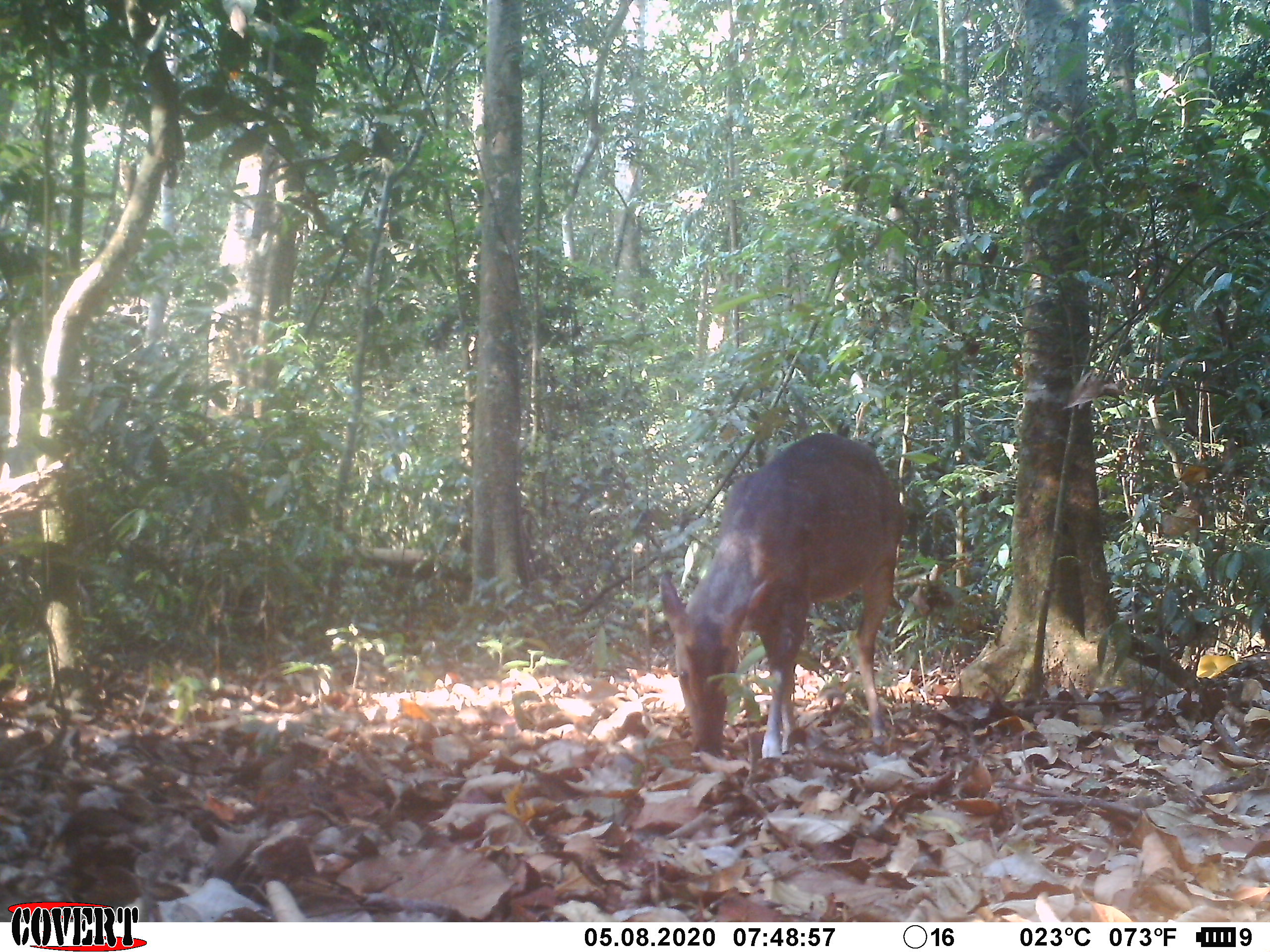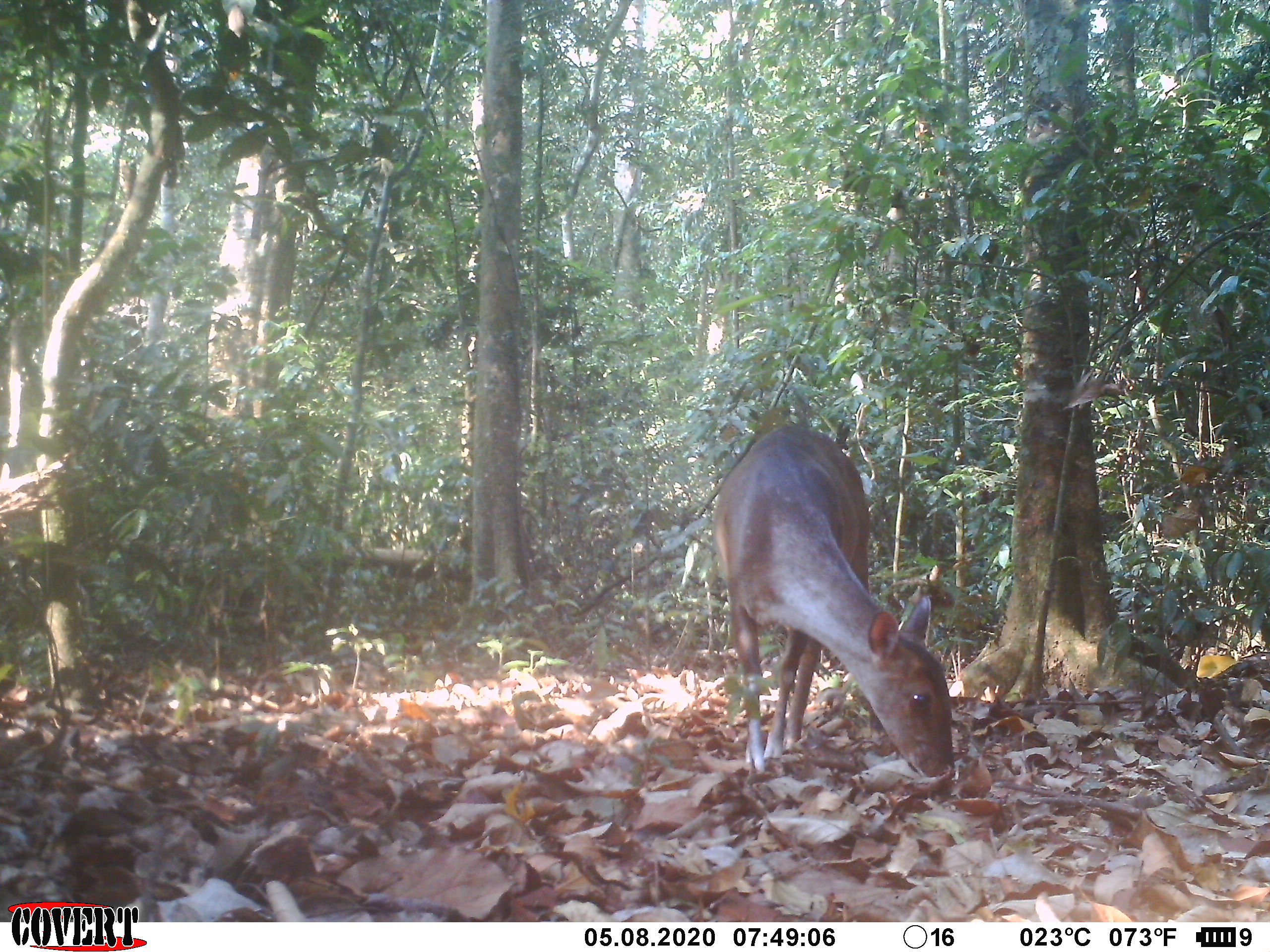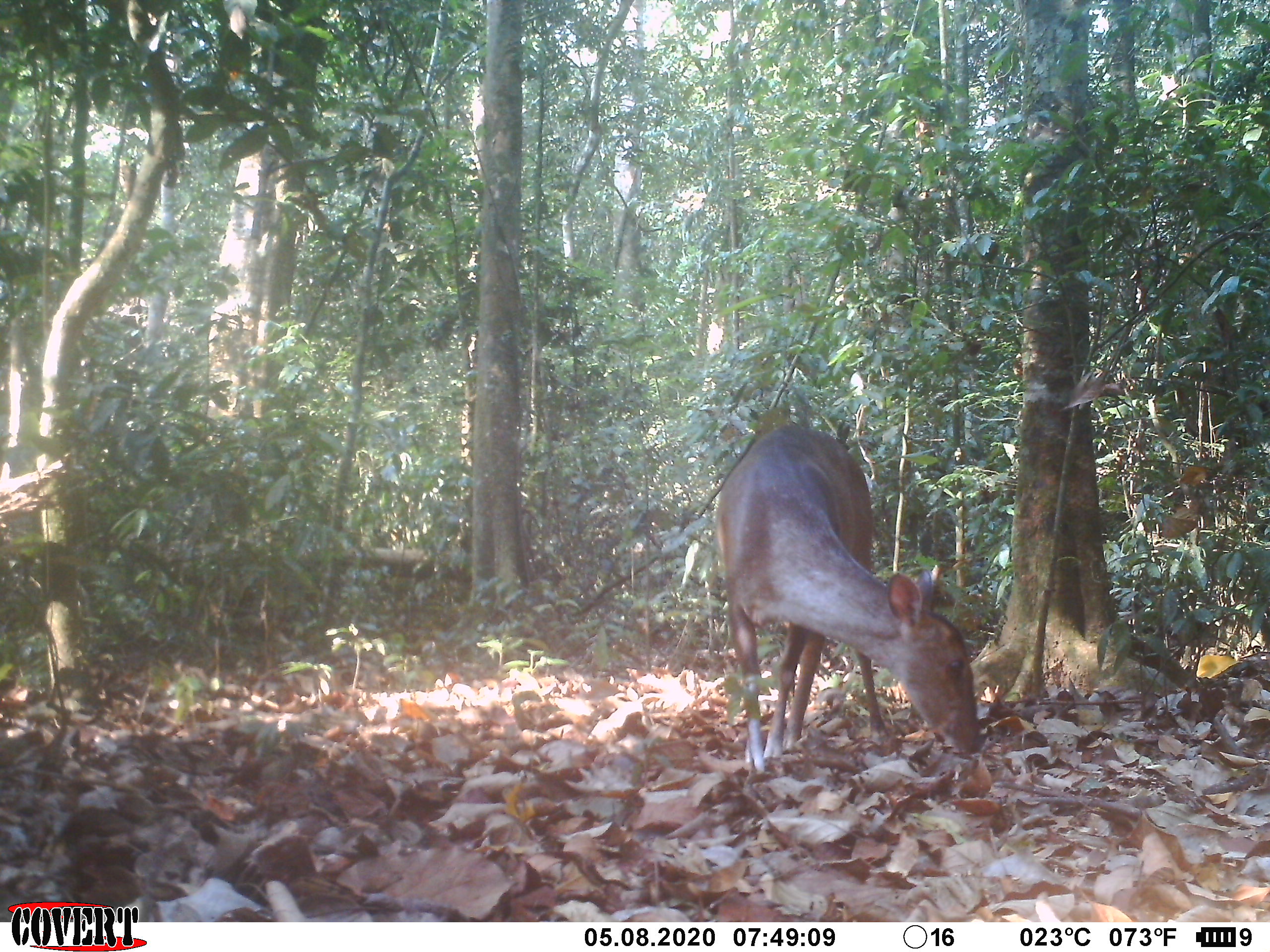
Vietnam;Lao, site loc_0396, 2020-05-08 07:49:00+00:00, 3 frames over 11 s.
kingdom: Animalia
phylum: Chordata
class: Mammalia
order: Artiodactyla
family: Cervidae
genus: Muntiacus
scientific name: Muntiacus vuquangensis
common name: large-antlered muntjac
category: large antlered muntjac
Large antlered muntjac (large-antlered muntjac) (Muntiacus vuquangensis). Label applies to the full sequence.